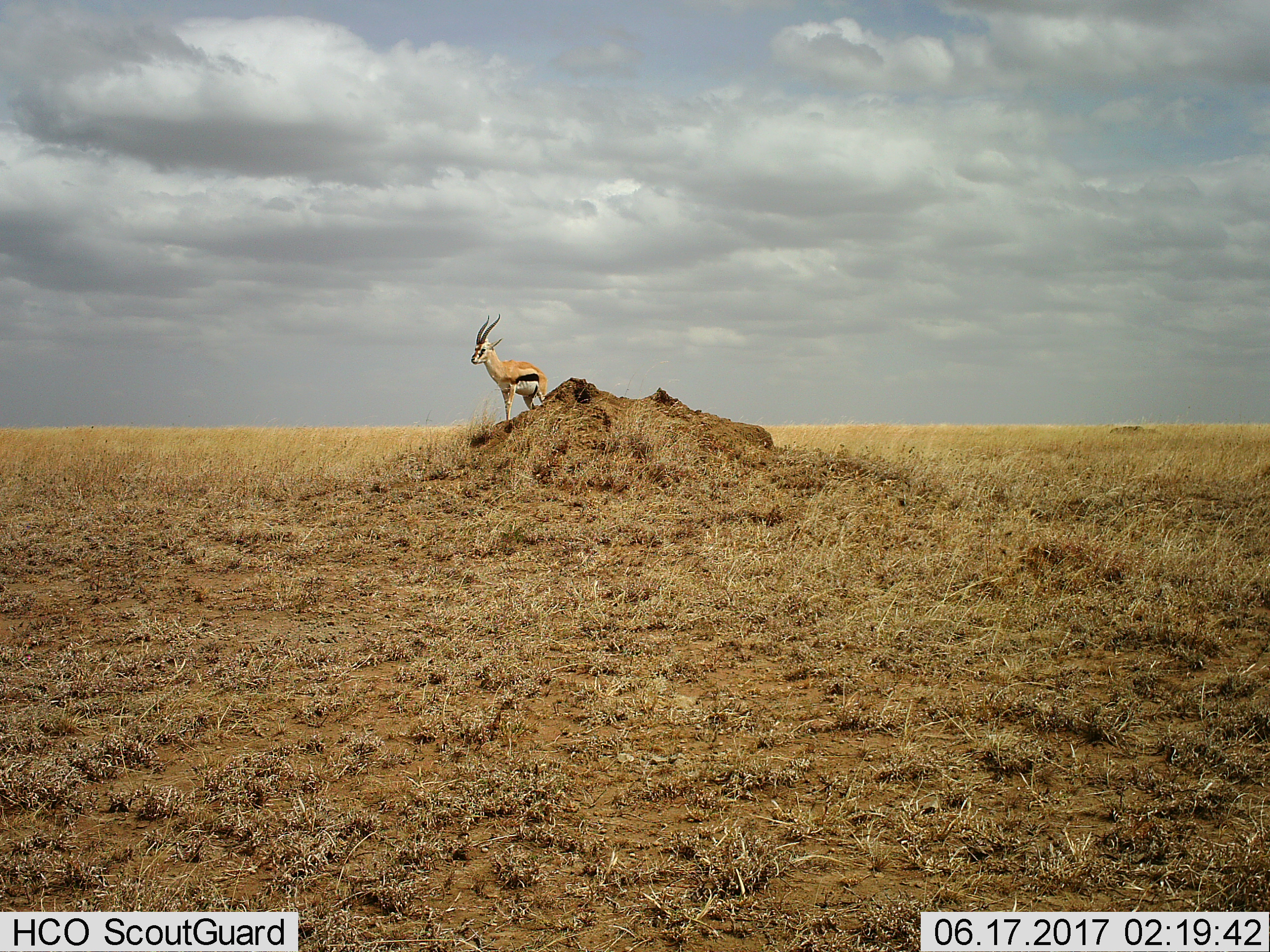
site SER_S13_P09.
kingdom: Animalia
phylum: Chordata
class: Mammalia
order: Artiodactyla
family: Bovidae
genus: Eudorcas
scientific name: Eudorcas thomsonii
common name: thomson's gazelle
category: gazellethomsons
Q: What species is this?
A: Gazellethomsons (thomson's gazelle) (Eudorcas thomsonii).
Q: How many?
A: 1.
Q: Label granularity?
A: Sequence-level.